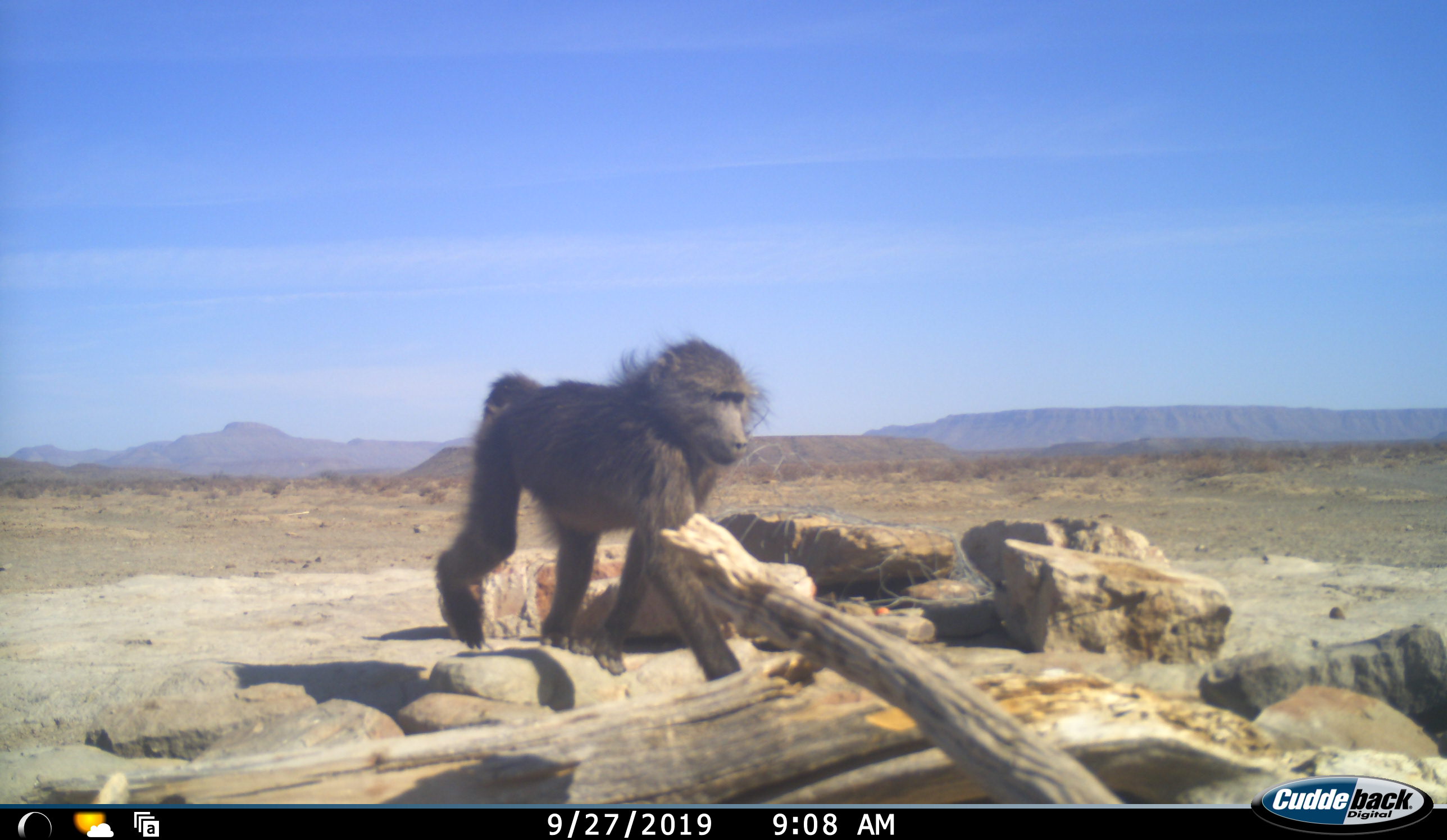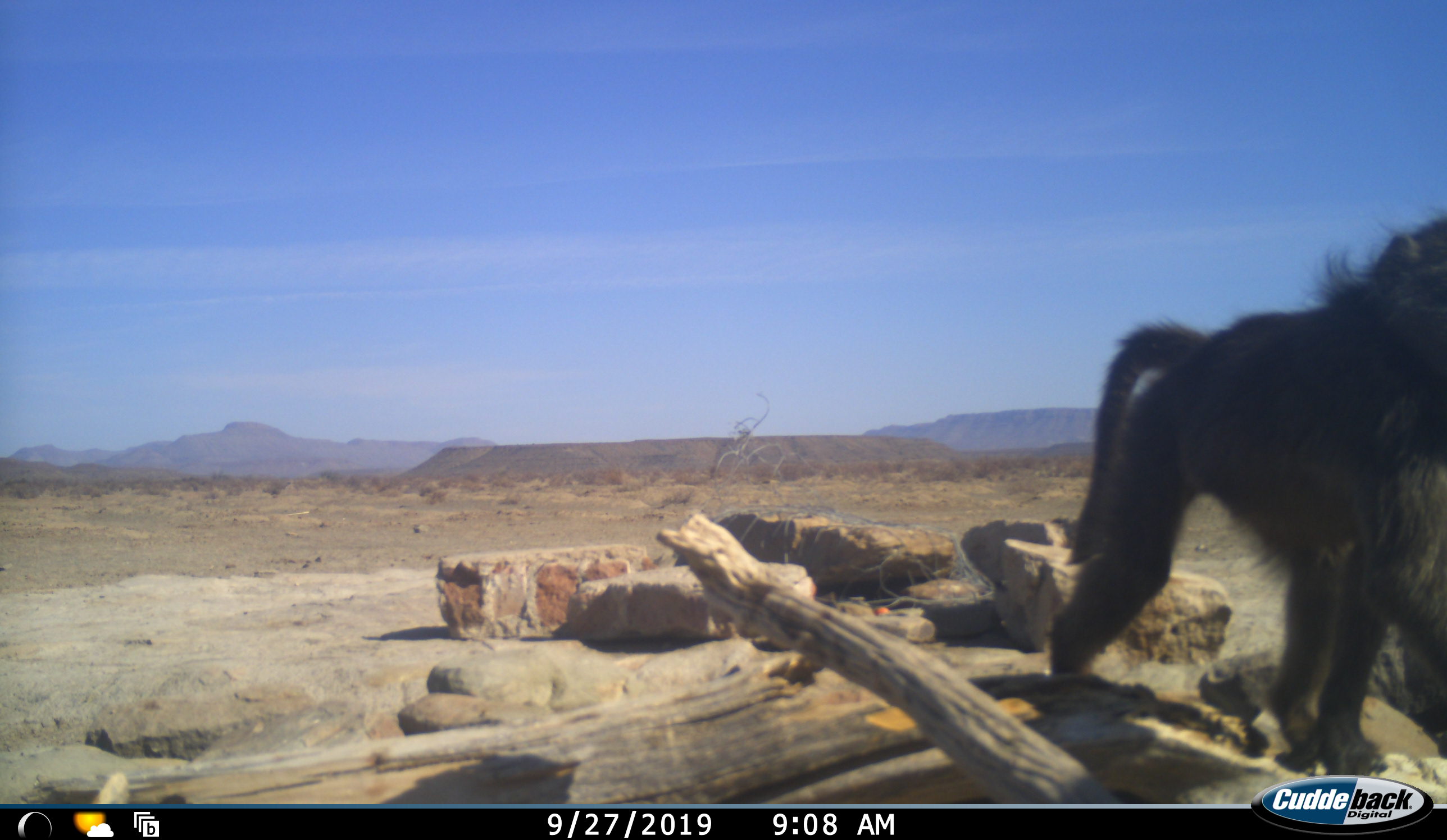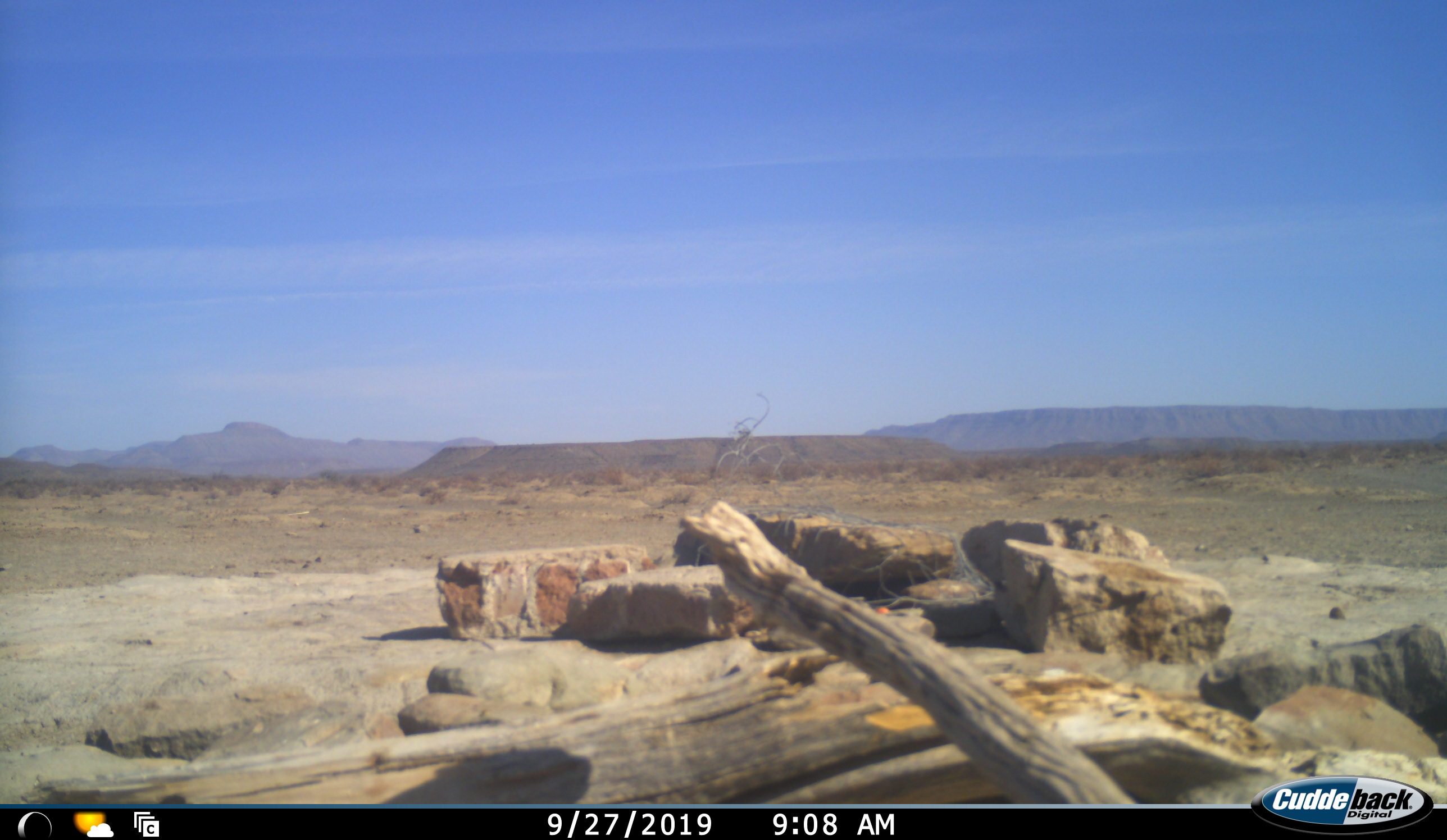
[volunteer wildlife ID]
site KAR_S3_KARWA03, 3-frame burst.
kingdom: Animalia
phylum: Chordata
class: Mammalia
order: Primates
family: Cercopithecidae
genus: Papio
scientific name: Papio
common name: baboon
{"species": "baboon (Papio)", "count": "1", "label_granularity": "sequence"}